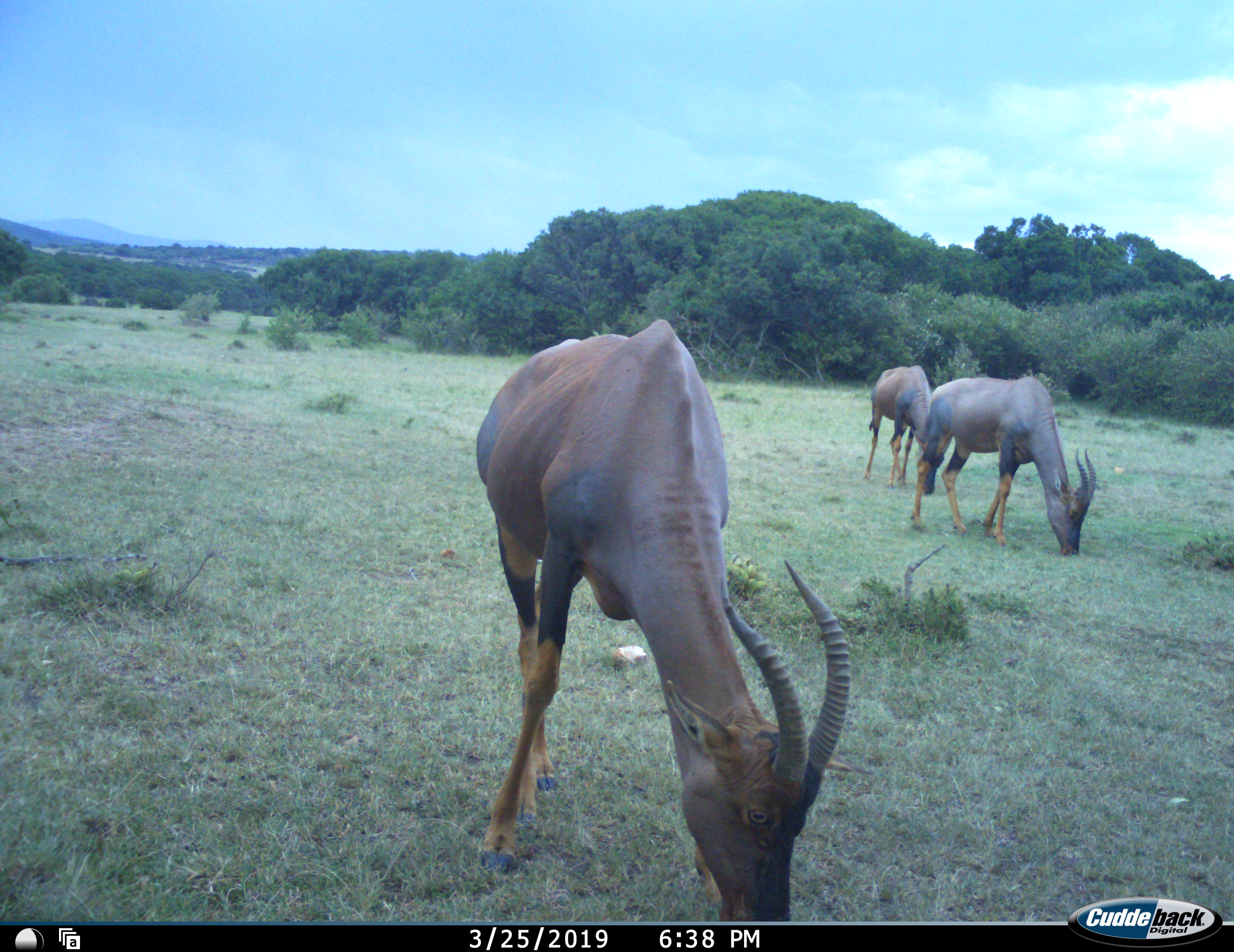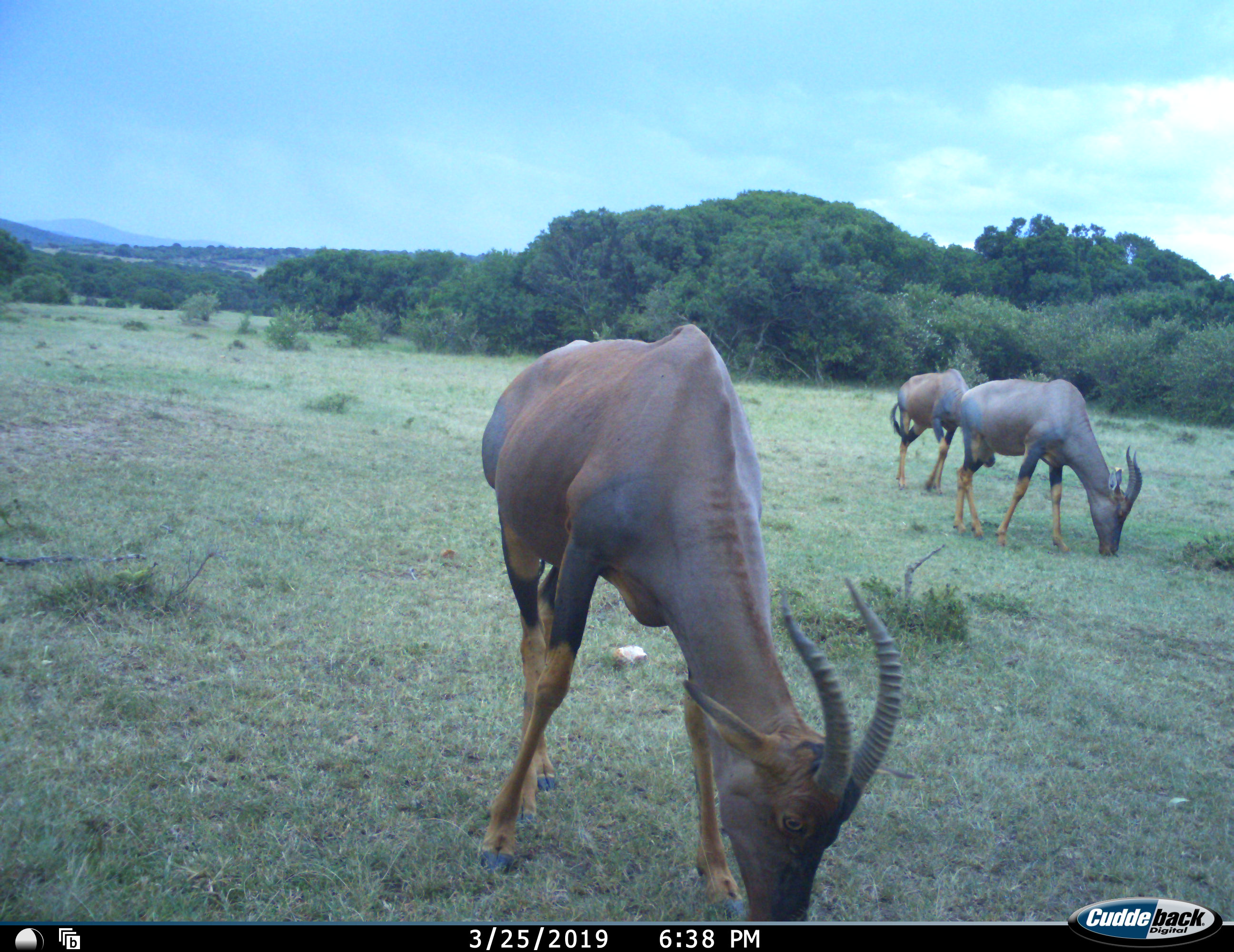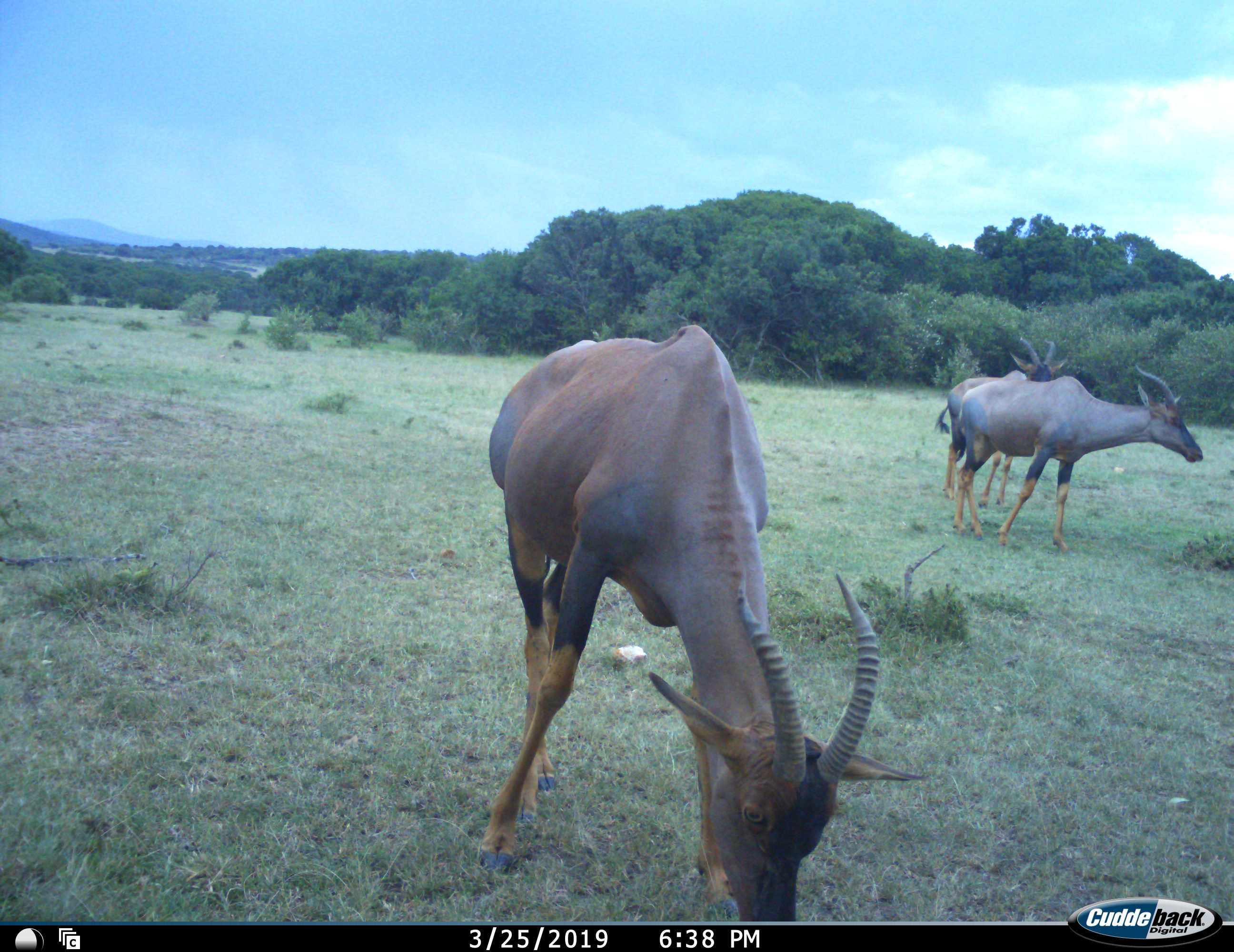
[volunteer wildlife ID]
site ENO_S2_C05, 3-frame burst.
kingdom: Animalia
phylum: Chordata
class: Mammalia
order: Artiodactyla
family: Bovidae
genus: Damaliscus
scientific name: Damaliscus lunatus jimela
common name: topi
Topi (Damaliscus lunatus jimela), count 3. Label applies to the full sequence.